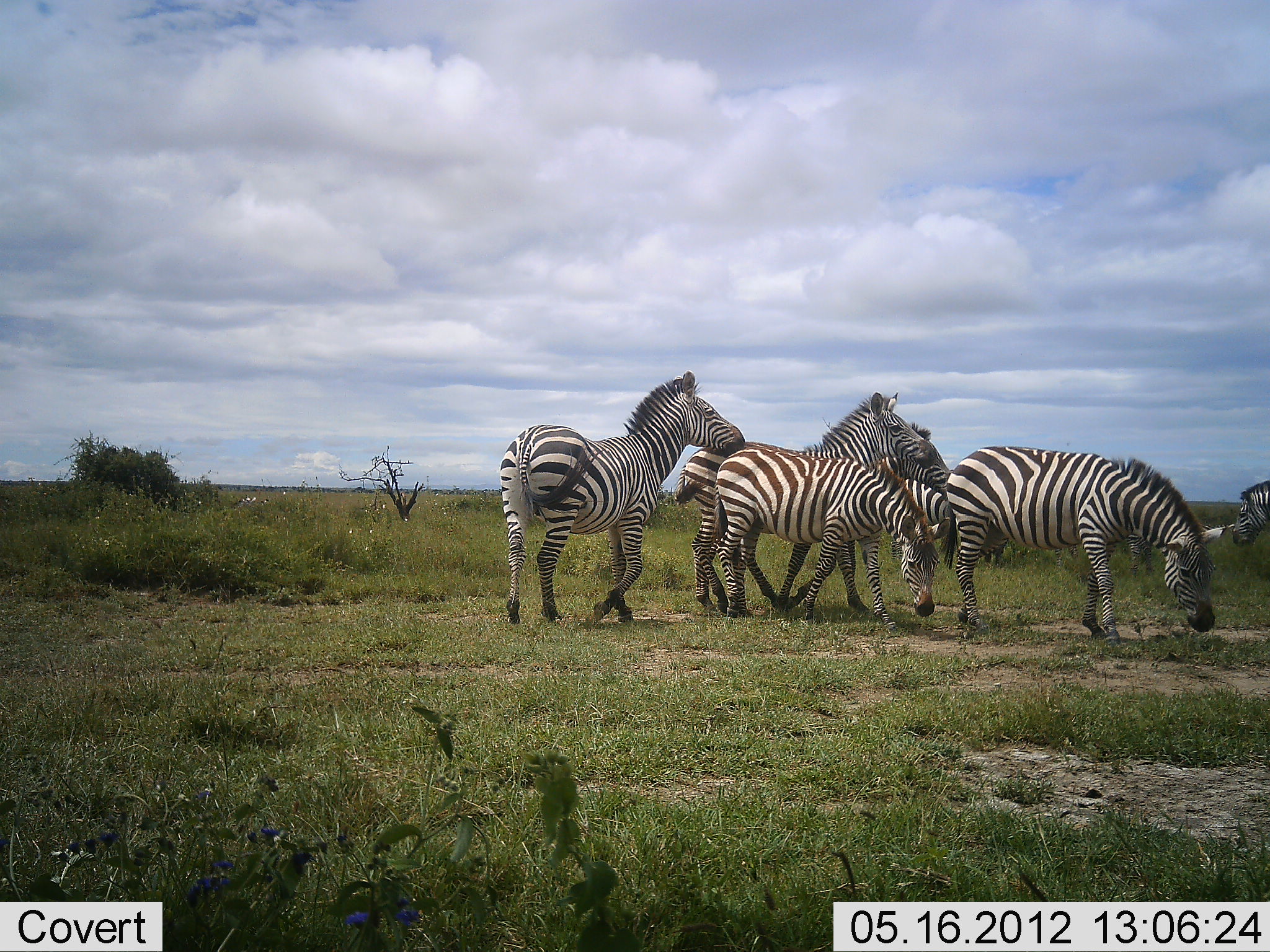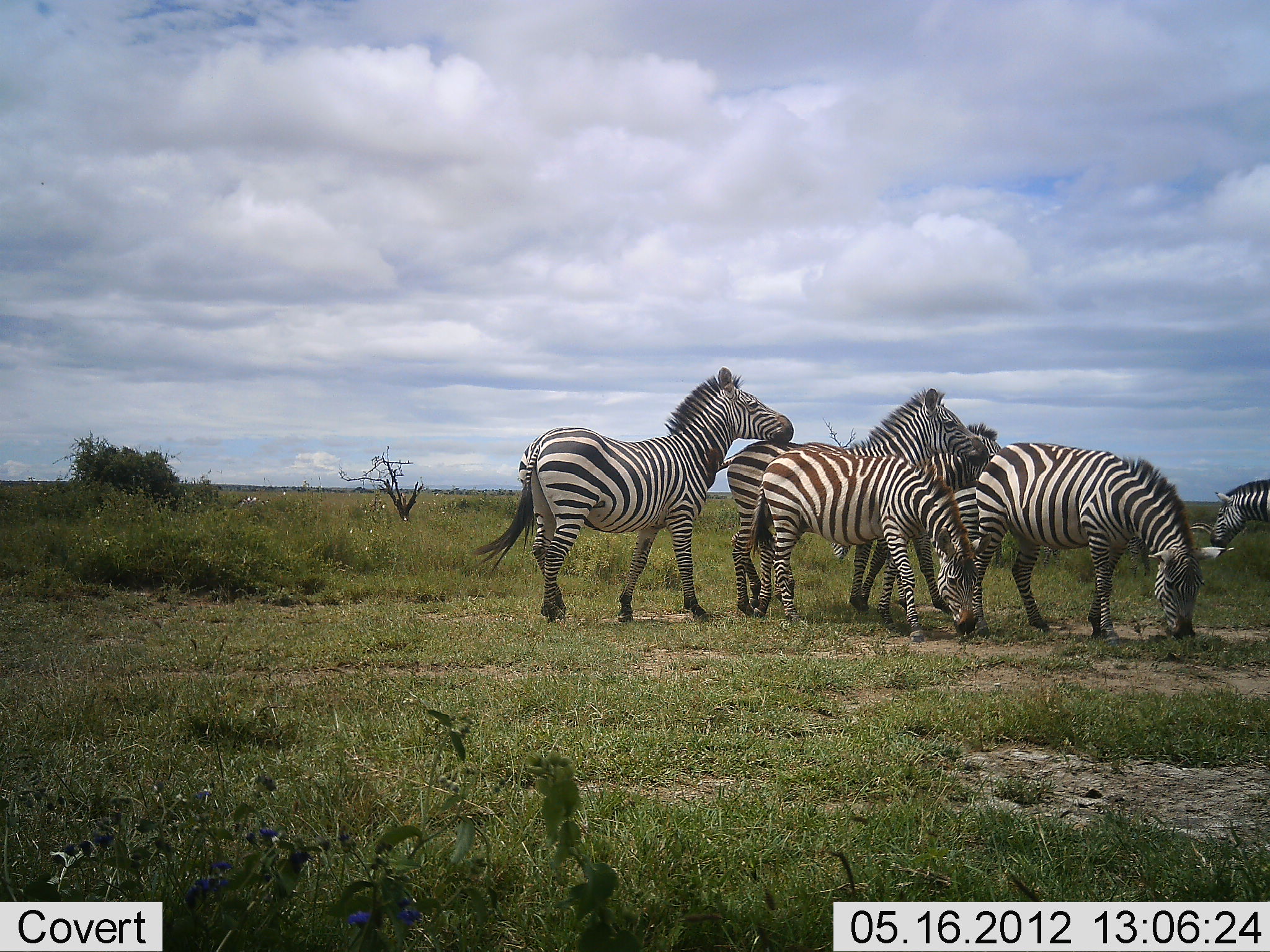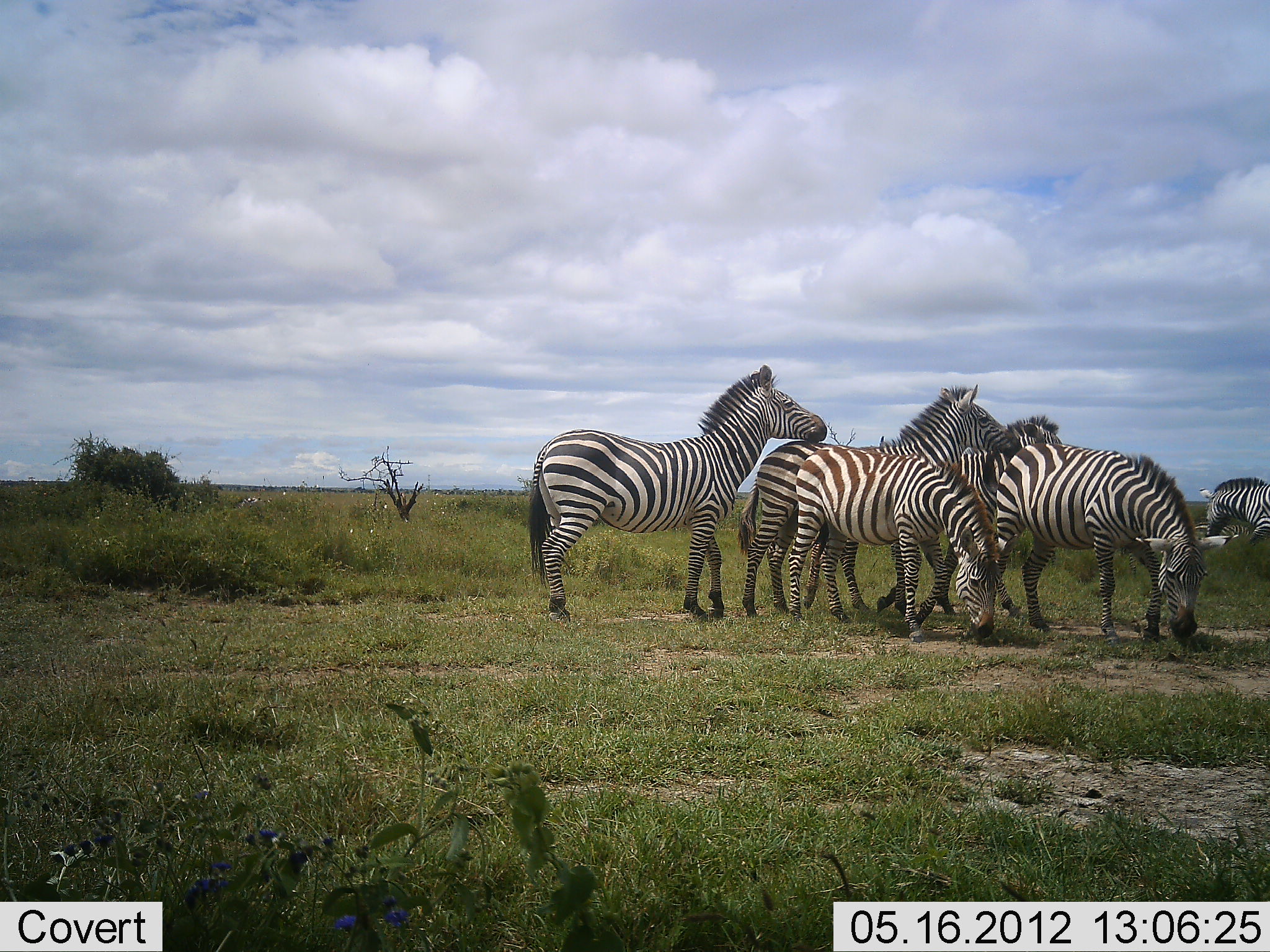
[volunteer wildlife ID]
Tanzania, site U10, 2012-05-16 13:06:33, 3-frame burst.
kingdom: Animalia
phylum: Chordata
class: Mammalia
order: Perissodactyla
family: Equidae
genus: Equus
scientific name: Equus quagga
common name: plains zebra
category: zebra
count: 6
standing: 50%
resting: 0%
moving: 70%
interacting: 40%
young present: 10%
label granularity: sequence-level